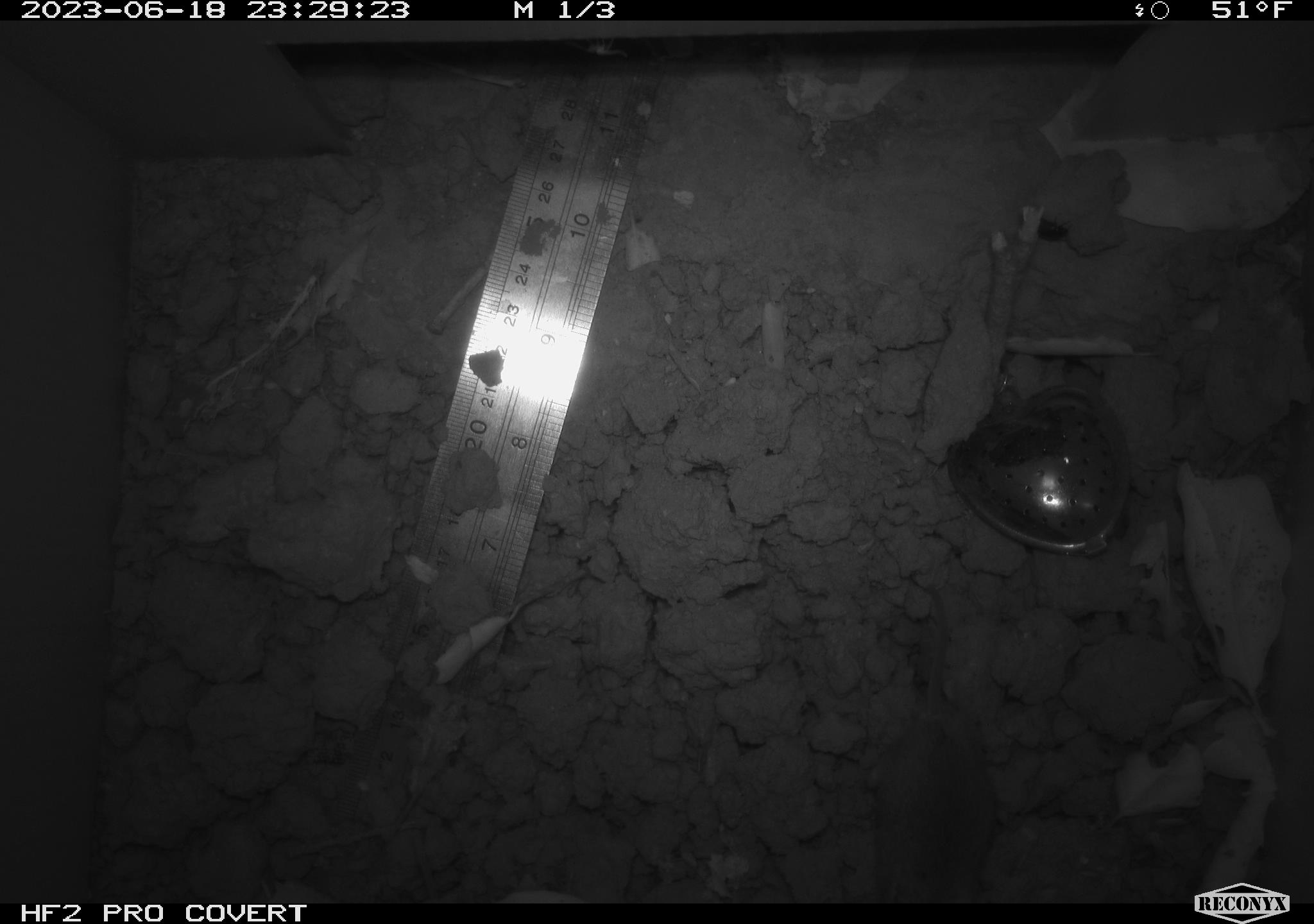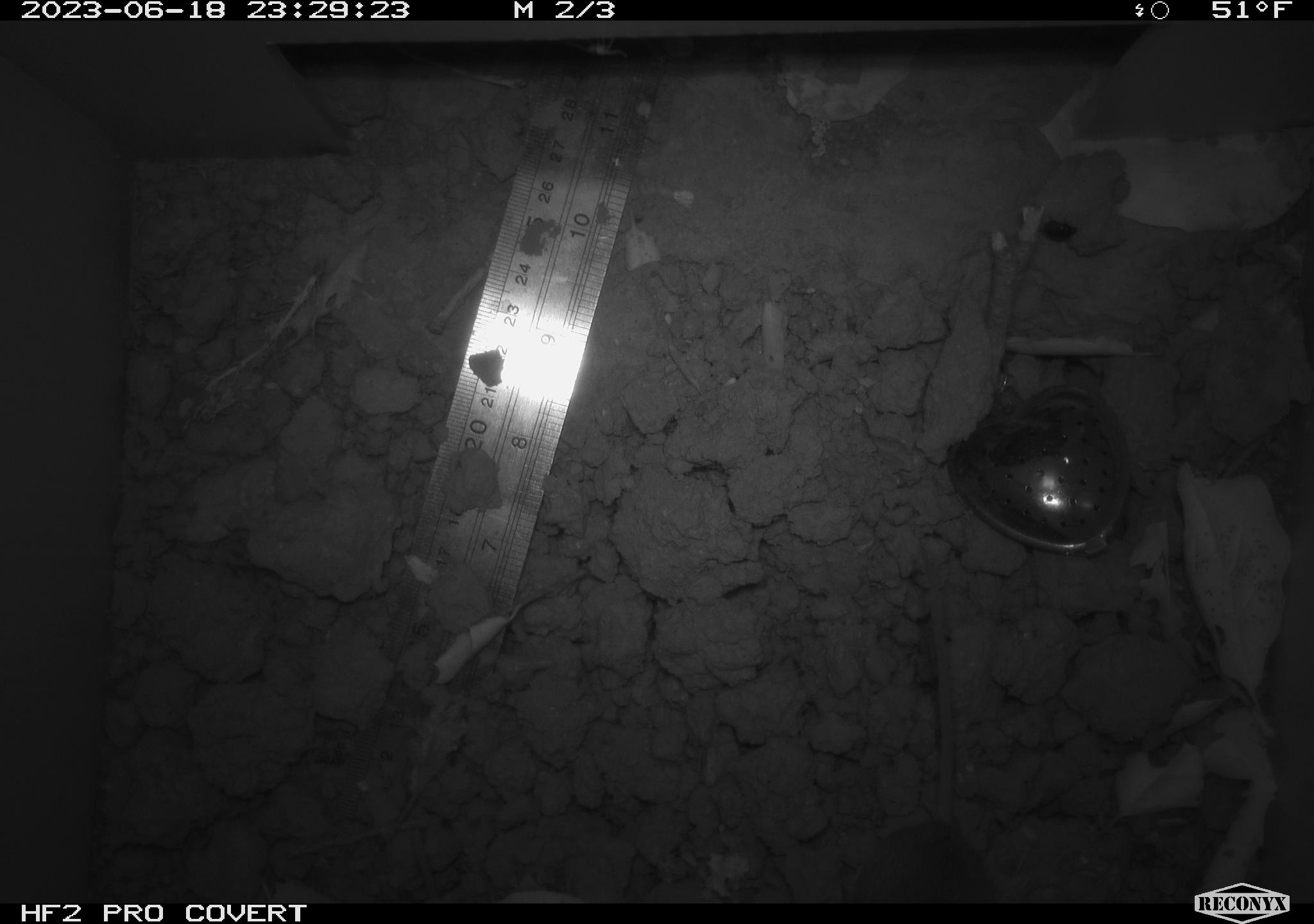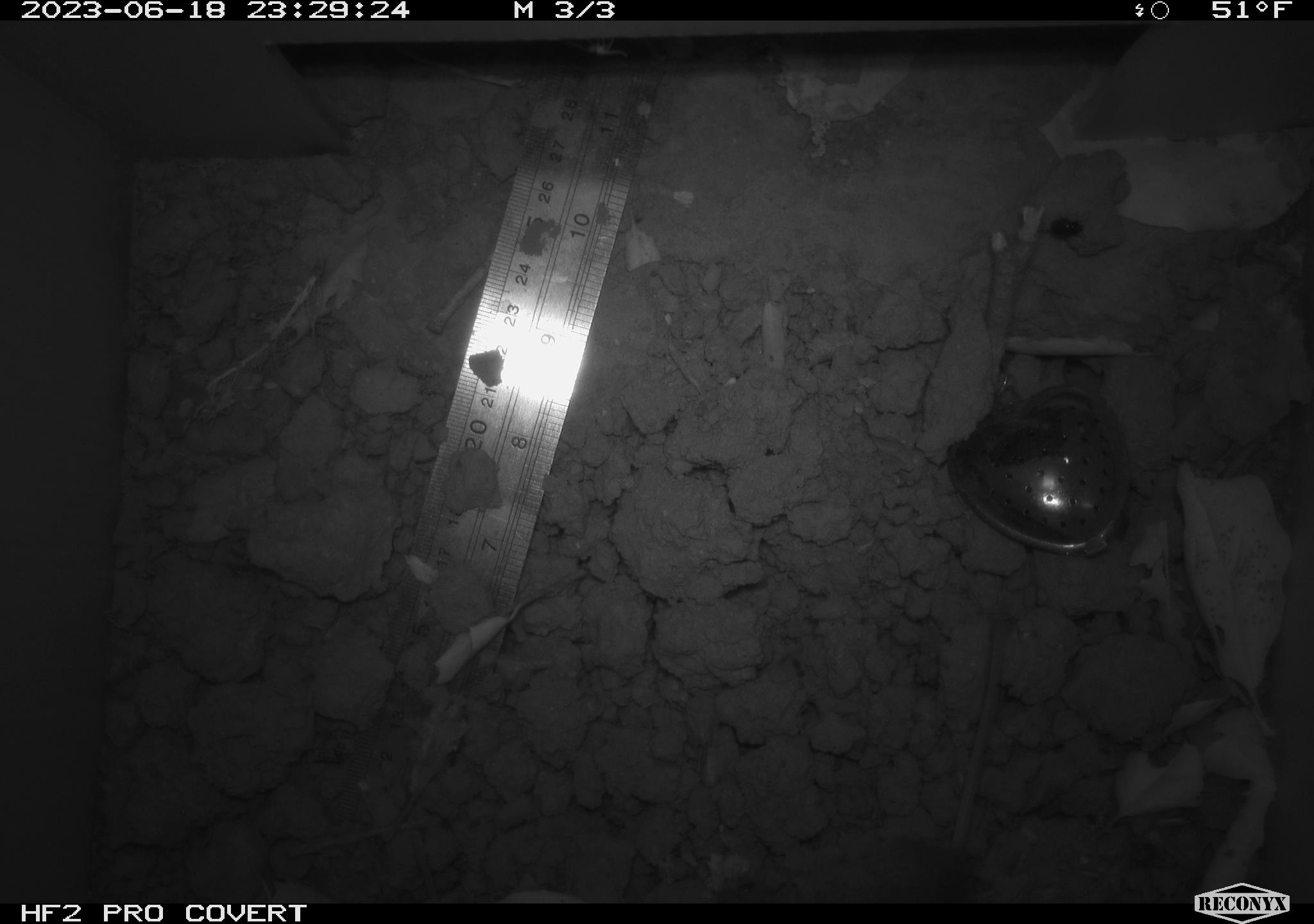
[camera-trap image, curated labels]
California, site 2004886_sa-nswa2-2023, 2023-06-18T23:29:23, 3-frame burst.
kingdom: Animalia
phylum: Chordata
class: Mammalia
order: Rodentia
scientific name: Rodentia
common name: mouse species